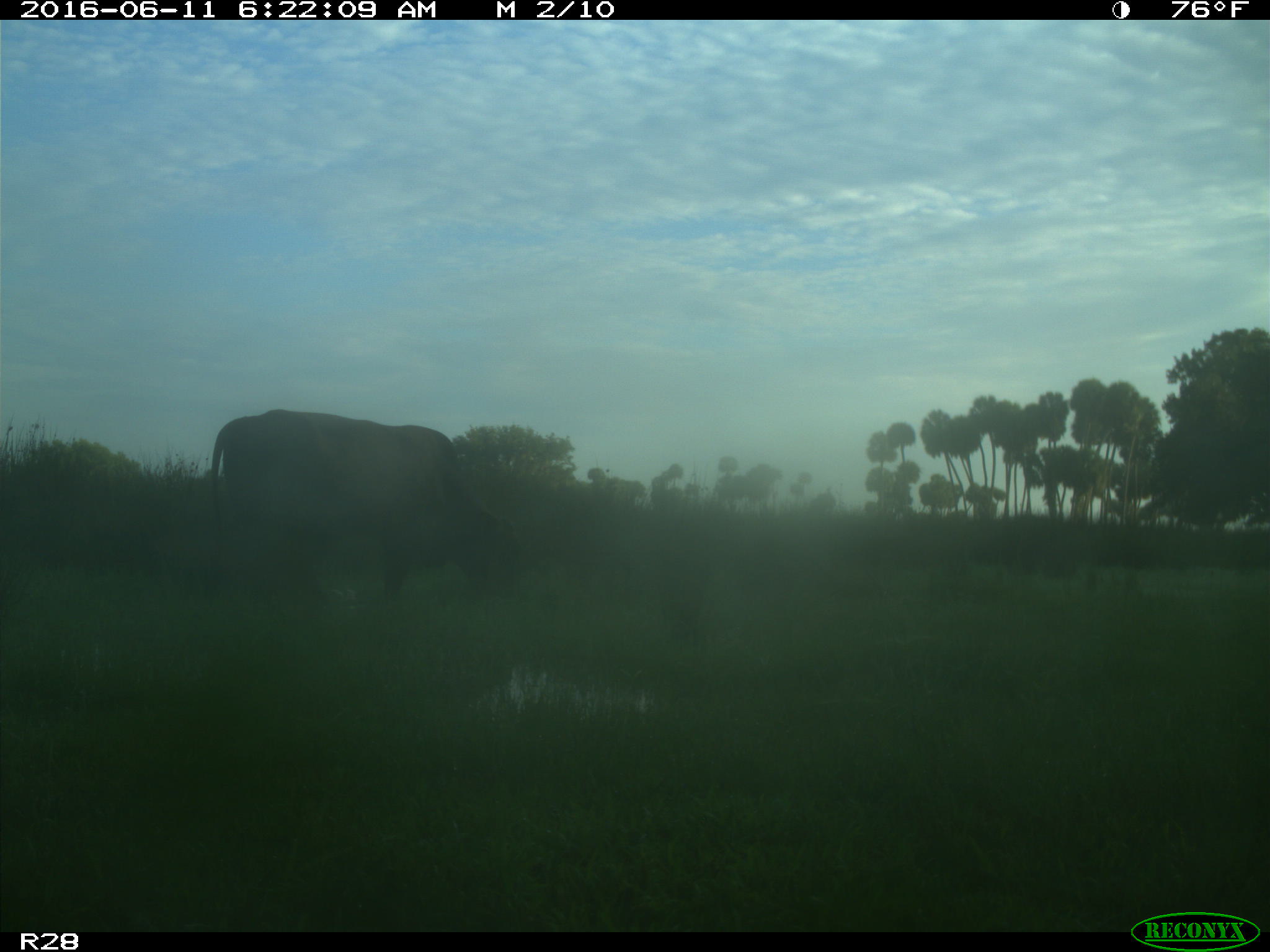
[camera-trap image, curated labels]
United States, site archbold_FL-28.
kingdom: Animalia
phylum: Chordata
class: Mammalia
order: Artiodactyla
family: Bovidae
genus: Bos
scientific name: Bos taurus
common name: domestic cow